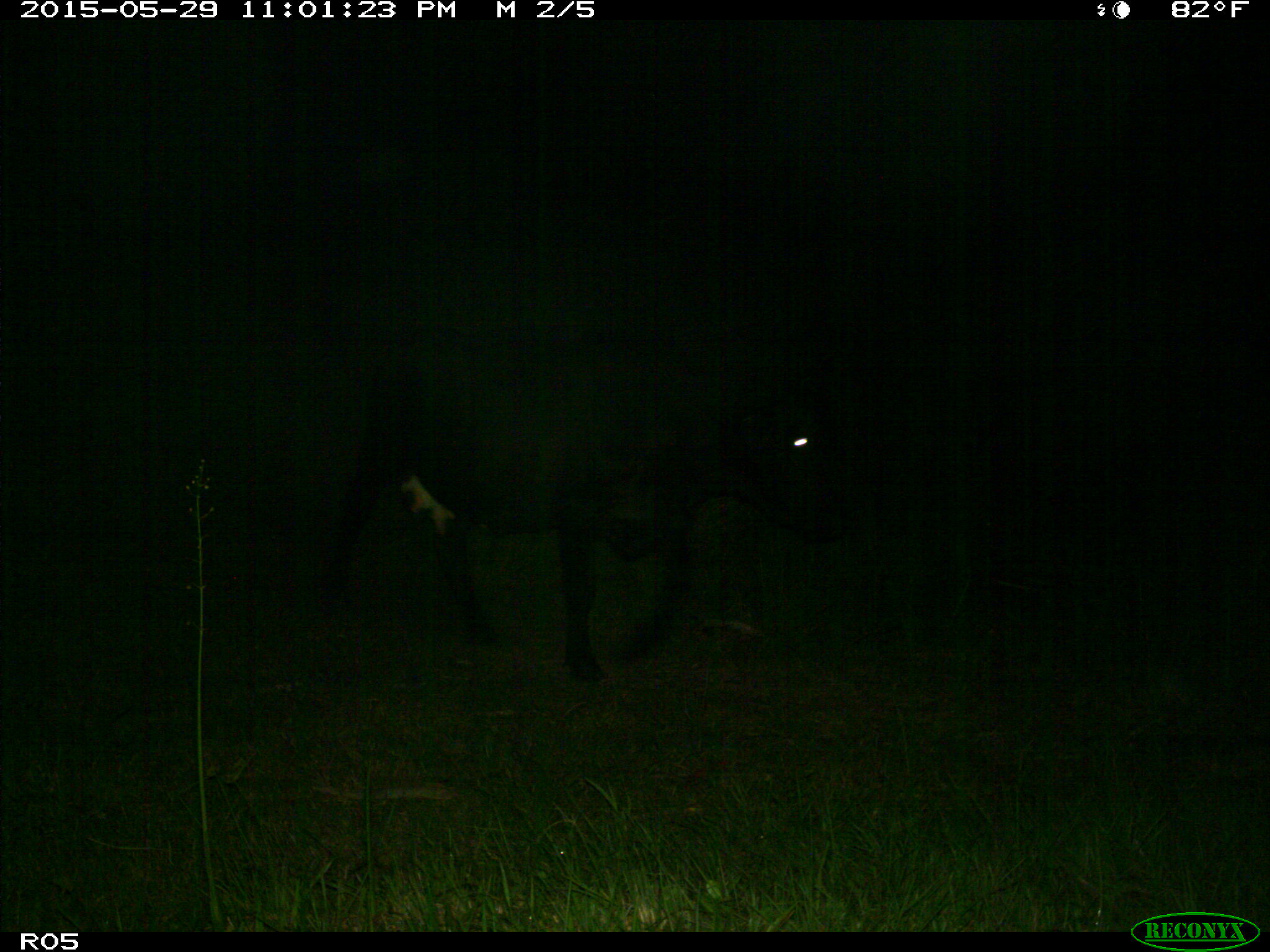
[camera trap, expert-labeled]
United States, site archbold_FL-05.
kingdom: Animalia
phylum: Chordata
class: Mammalia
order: Artiodactyla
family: Bovidae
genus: Bos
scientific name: Bos taurus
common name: domestic cow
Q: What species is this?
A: Bos taurus (domestic cow).